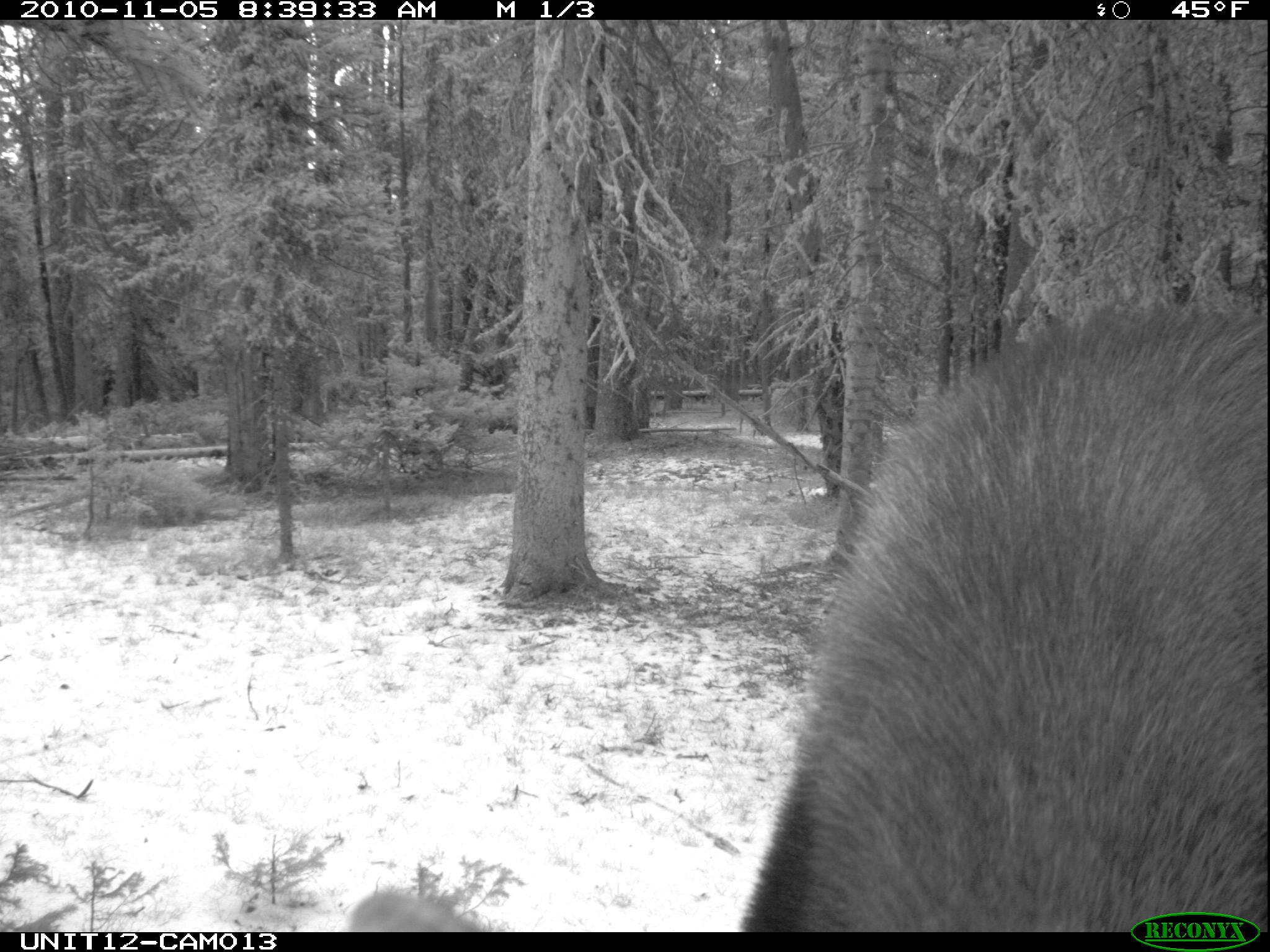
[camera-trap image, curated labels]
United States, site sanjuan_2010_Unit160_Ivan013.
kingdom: Animalia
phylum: Chordata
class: Mammalia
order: Artiodactyla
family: Cervidae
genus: Alces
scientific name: Alces alces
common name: moose